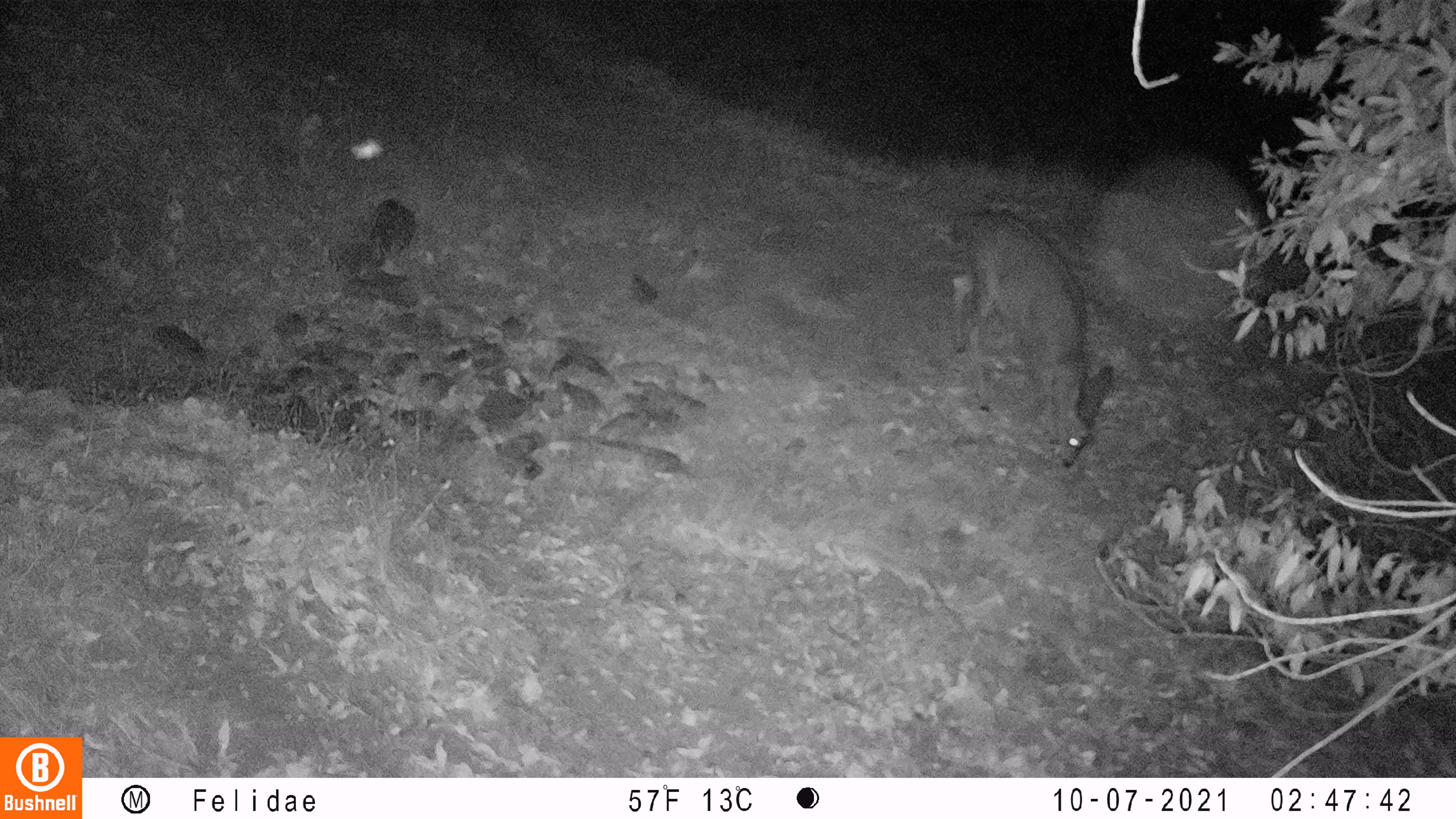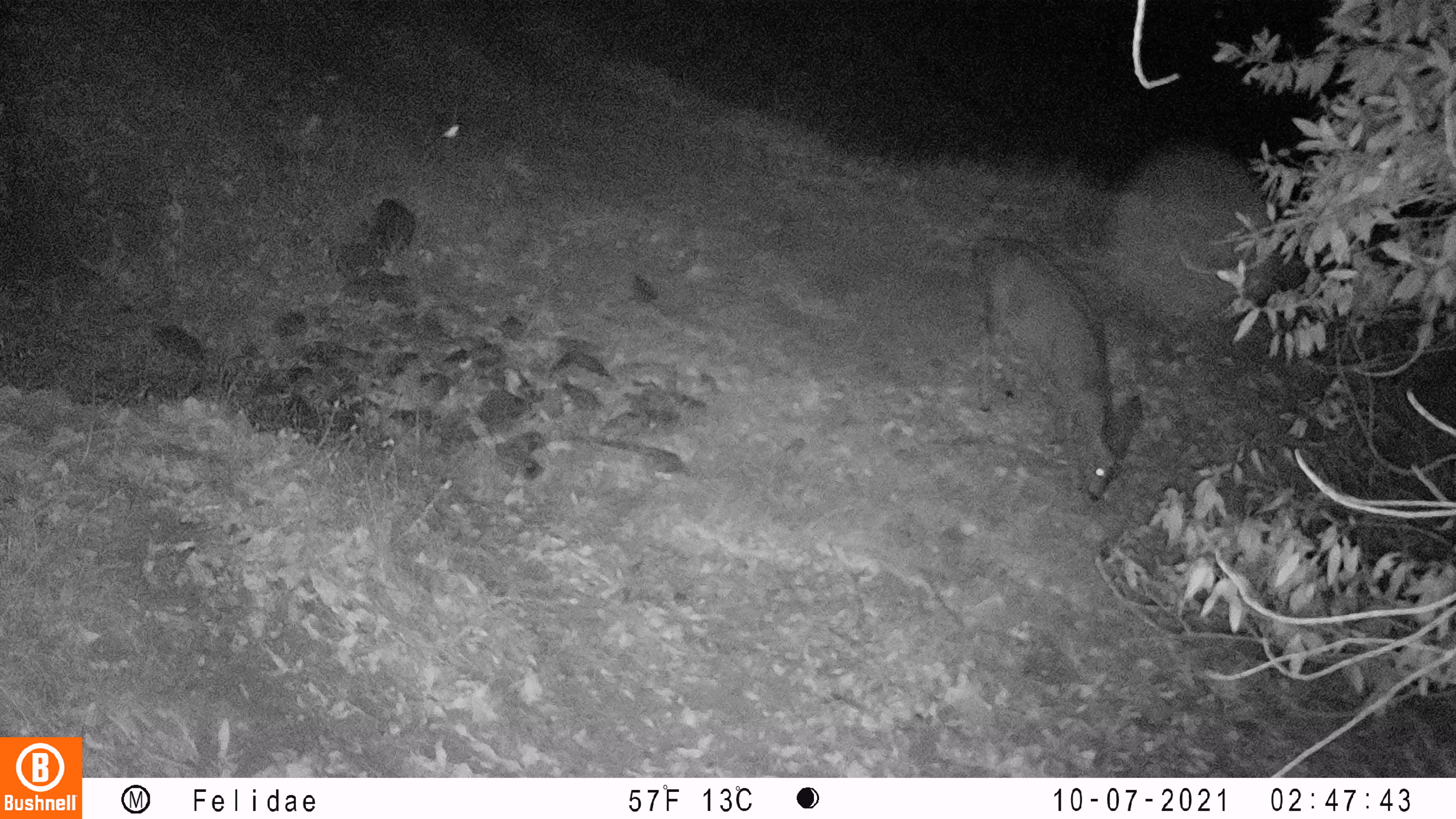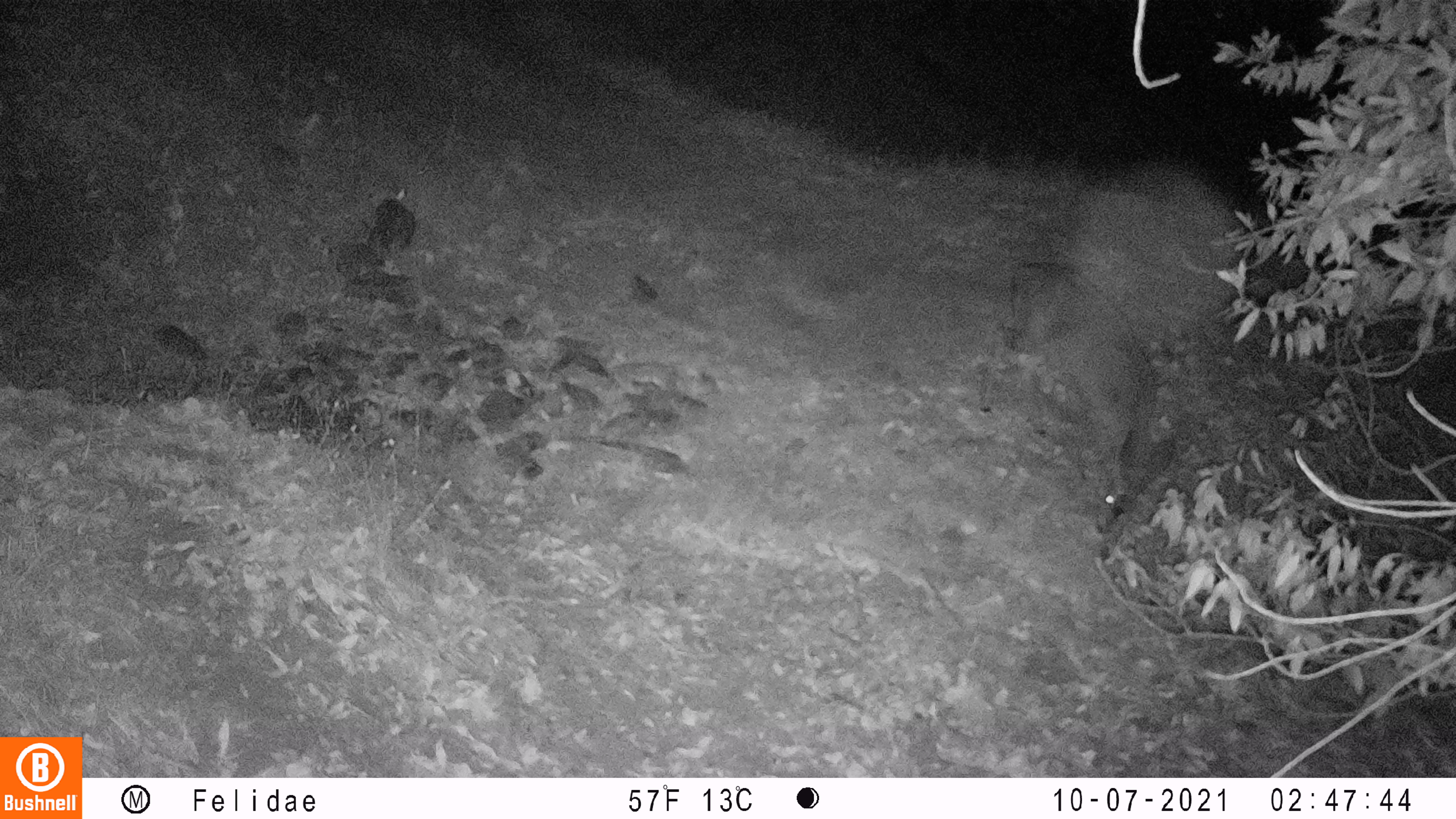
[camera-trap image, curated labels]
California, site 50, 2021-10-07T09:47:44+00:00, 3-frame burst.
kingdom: Animalia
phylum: Chordata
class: Mammalia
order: Artiodactyla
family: Cervidae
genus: Odocoileus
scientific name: Odocoileus hemionus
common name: mule deer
Mule deer (Odocoileus hemionus).